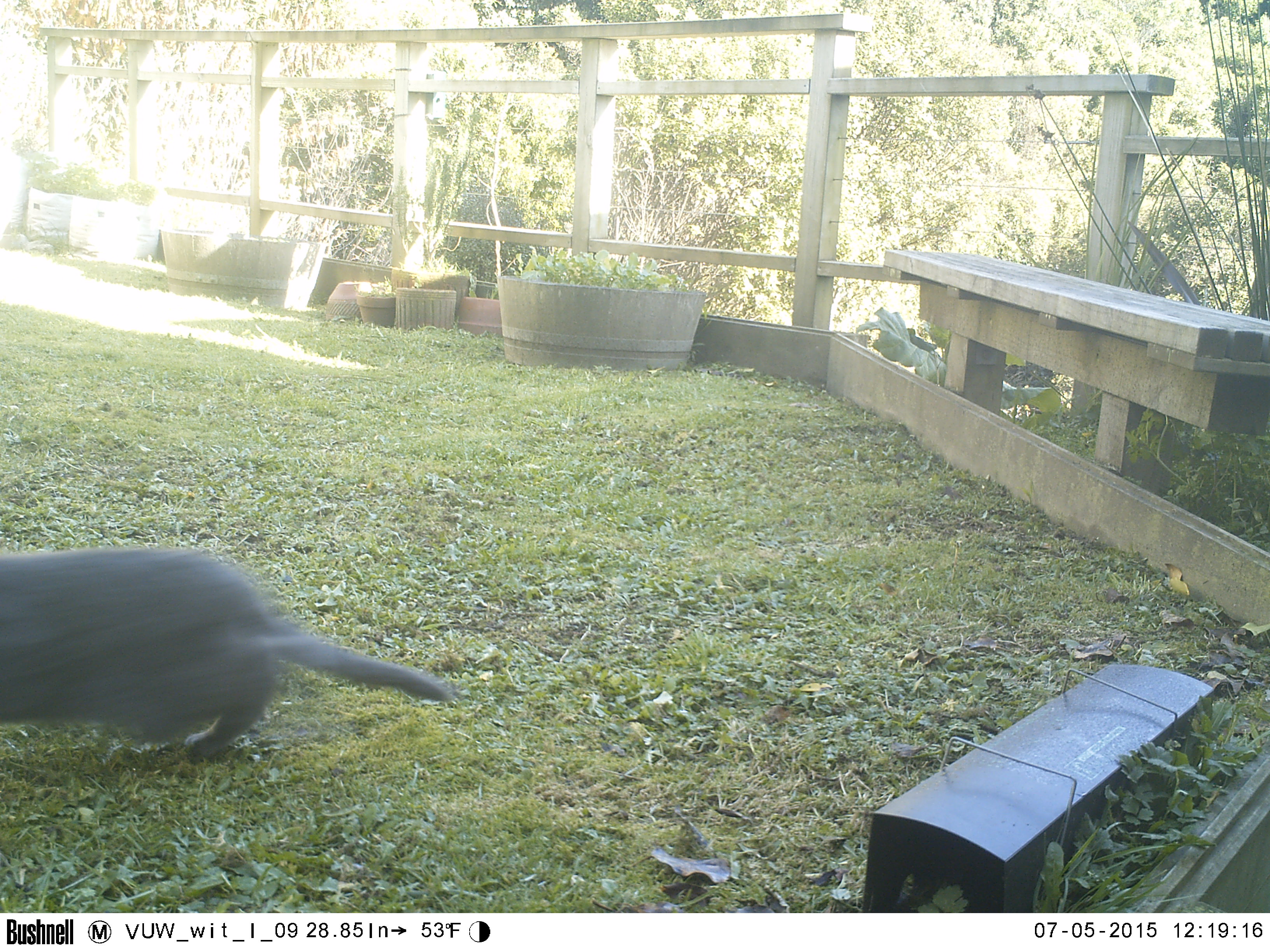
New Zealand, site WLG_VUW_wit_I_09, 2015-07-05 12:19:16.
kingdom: Animalia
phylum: Chordata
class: Mammalia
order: Carnivora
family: Felidae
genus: Felis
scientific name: Felis catus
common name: domestic cat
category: cat